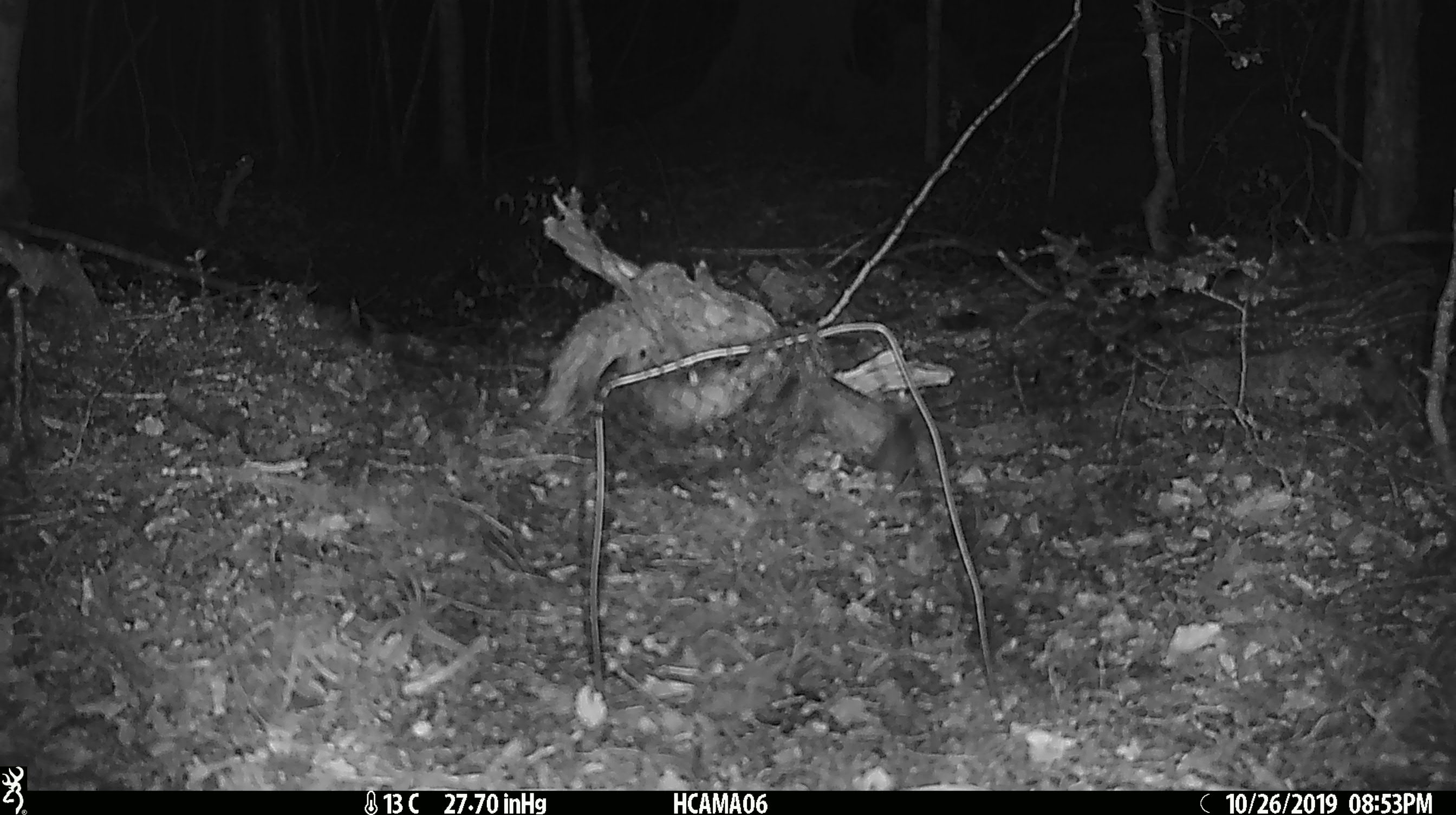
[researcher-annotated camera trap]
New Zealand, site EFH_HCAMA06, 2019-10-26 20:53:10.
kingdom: Animalia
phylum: Chordata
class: Mammalia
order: Rodentia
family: Muridae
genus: Mus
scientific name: Mus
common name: mouse